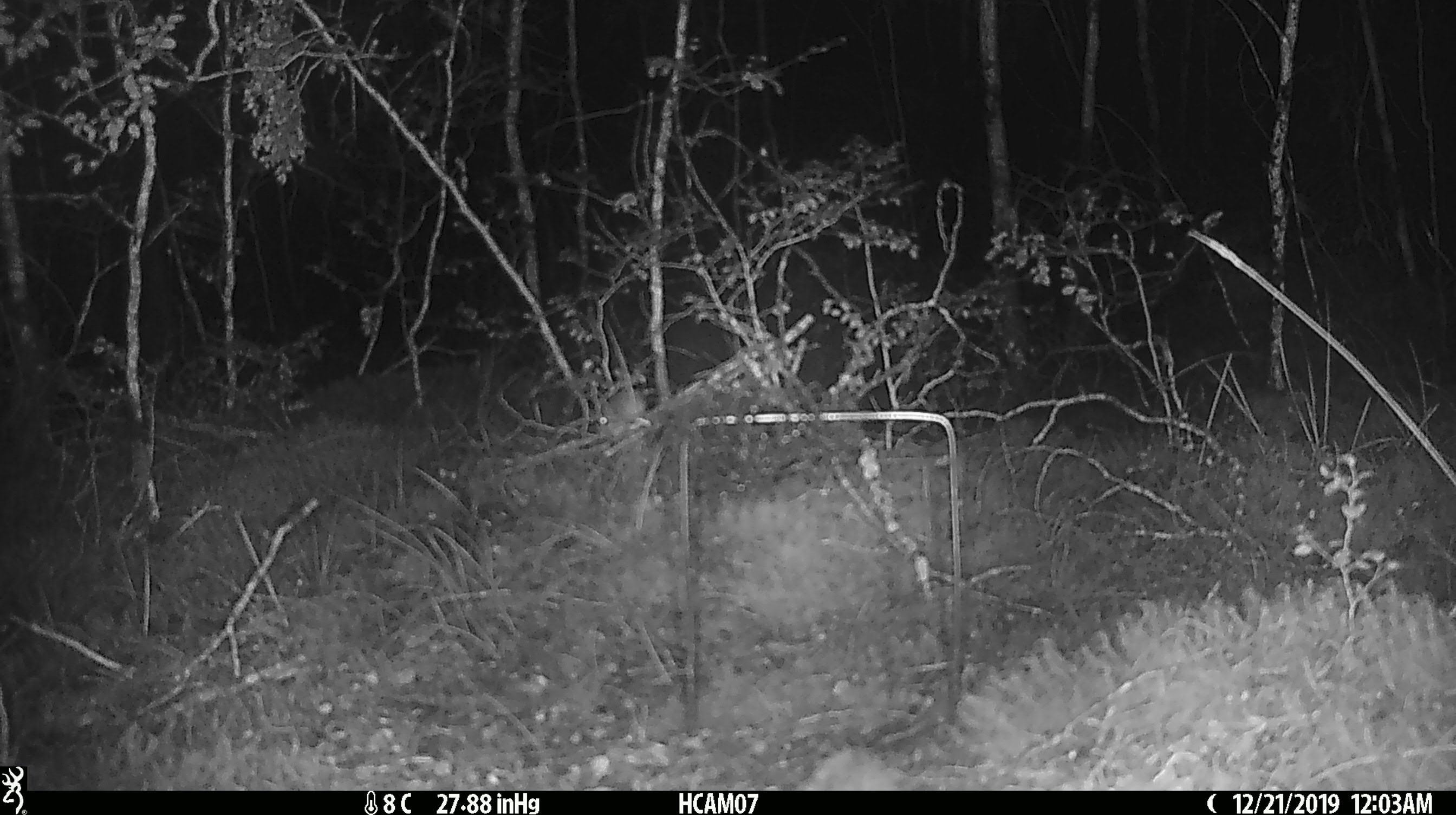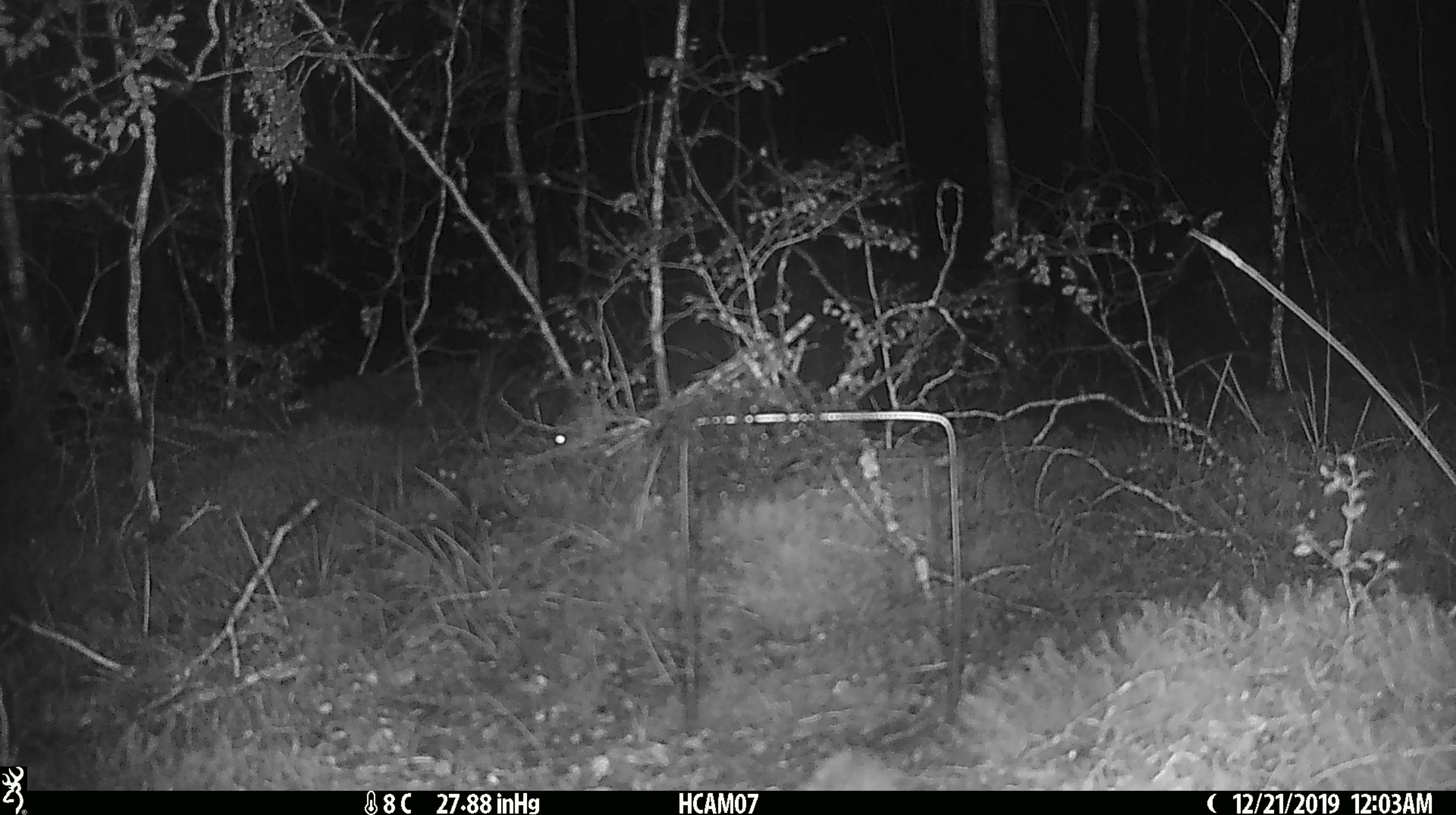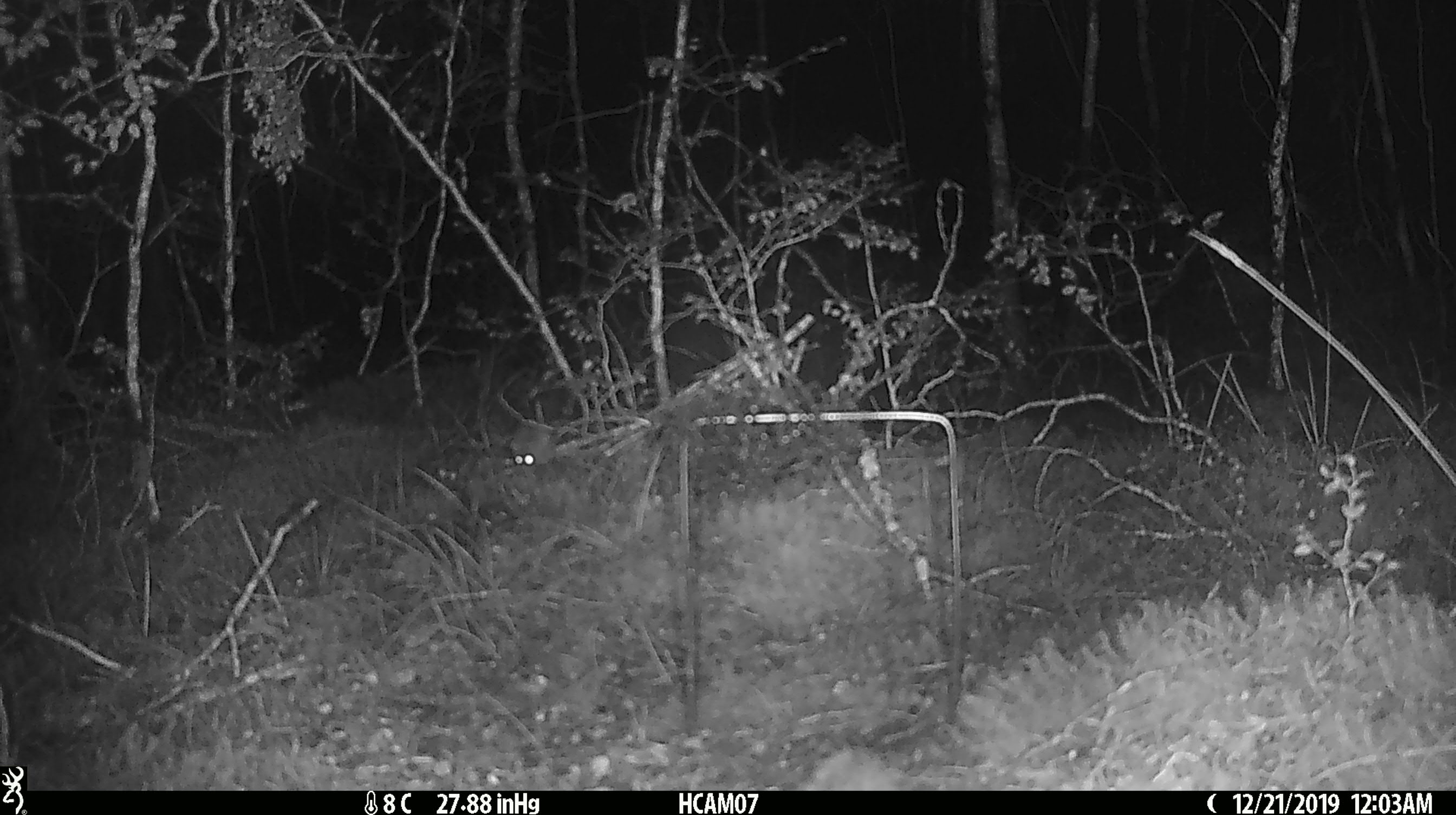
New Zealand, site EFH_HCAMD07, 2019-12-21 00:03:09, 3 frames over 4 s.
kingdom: Animalia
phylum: Chordata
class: Mammalia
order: Rodentia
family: Muridae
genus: Mus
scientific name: Mus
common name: mouse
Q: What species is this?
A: Mouse (Mus).